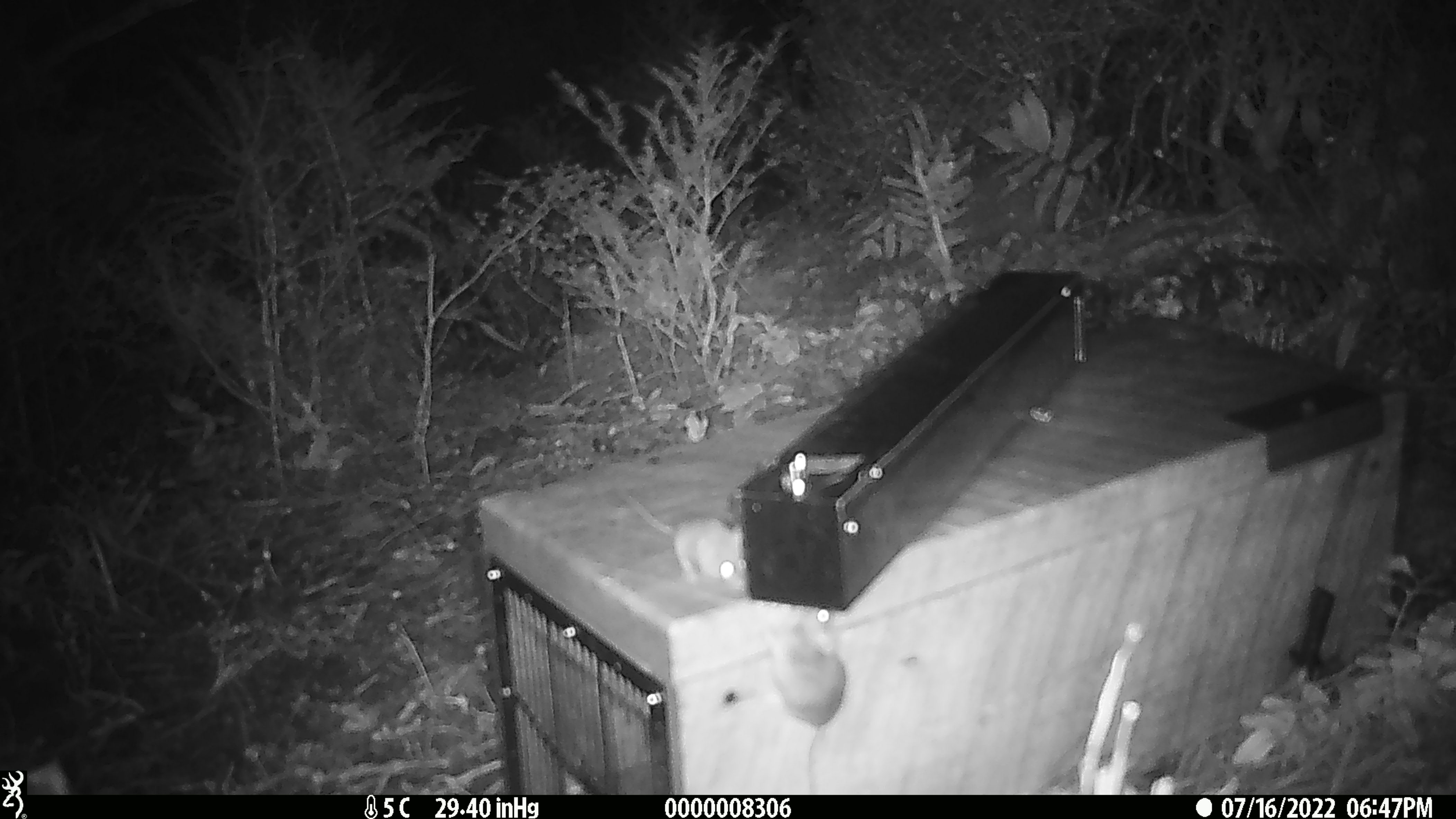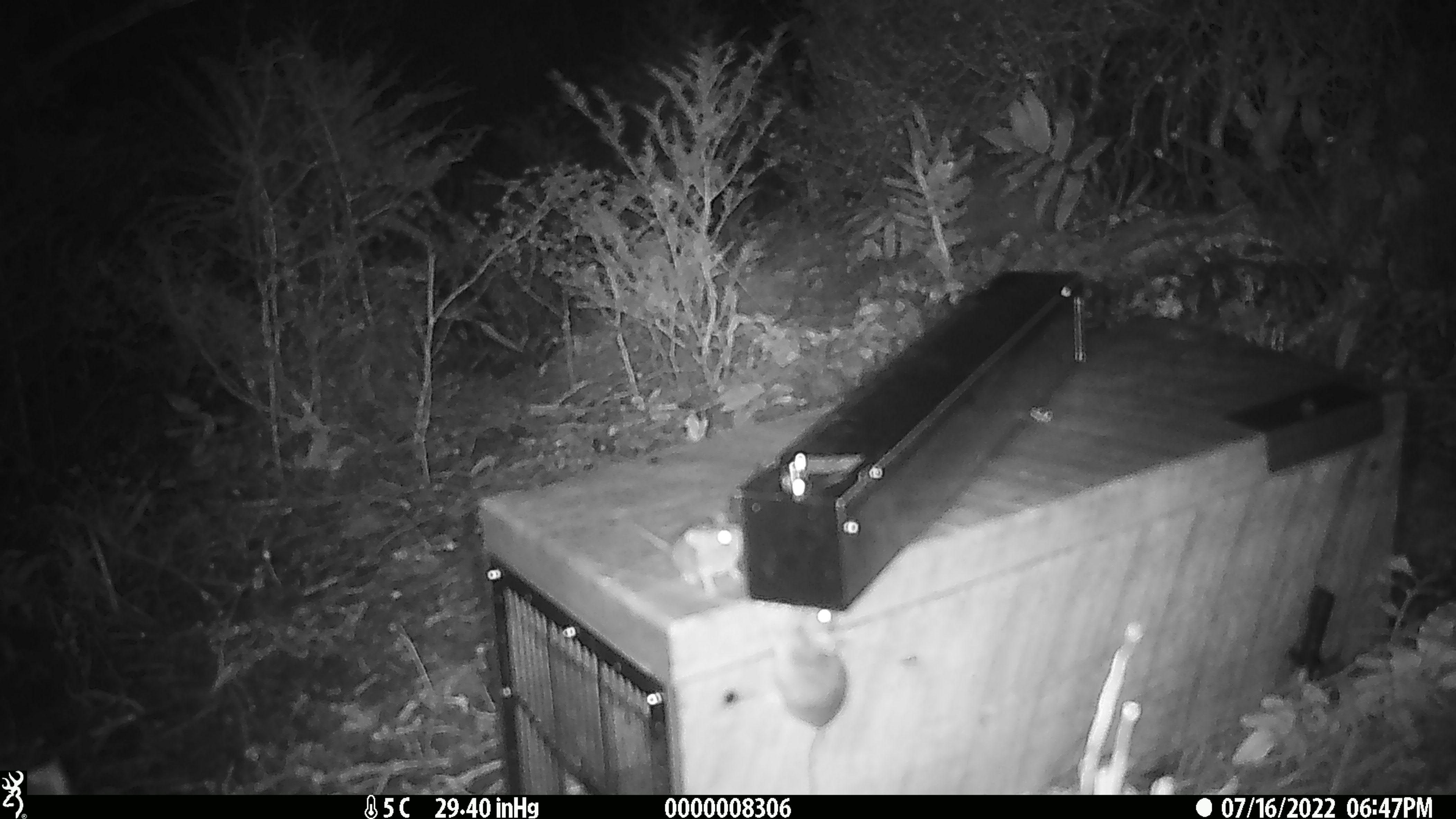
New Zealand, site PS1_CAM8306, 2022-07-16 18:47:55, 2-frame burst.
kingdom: Animalia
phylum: Chordata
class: Mammalia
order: Rodentia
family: Muridae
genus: Mus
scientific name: Mus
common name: mouse